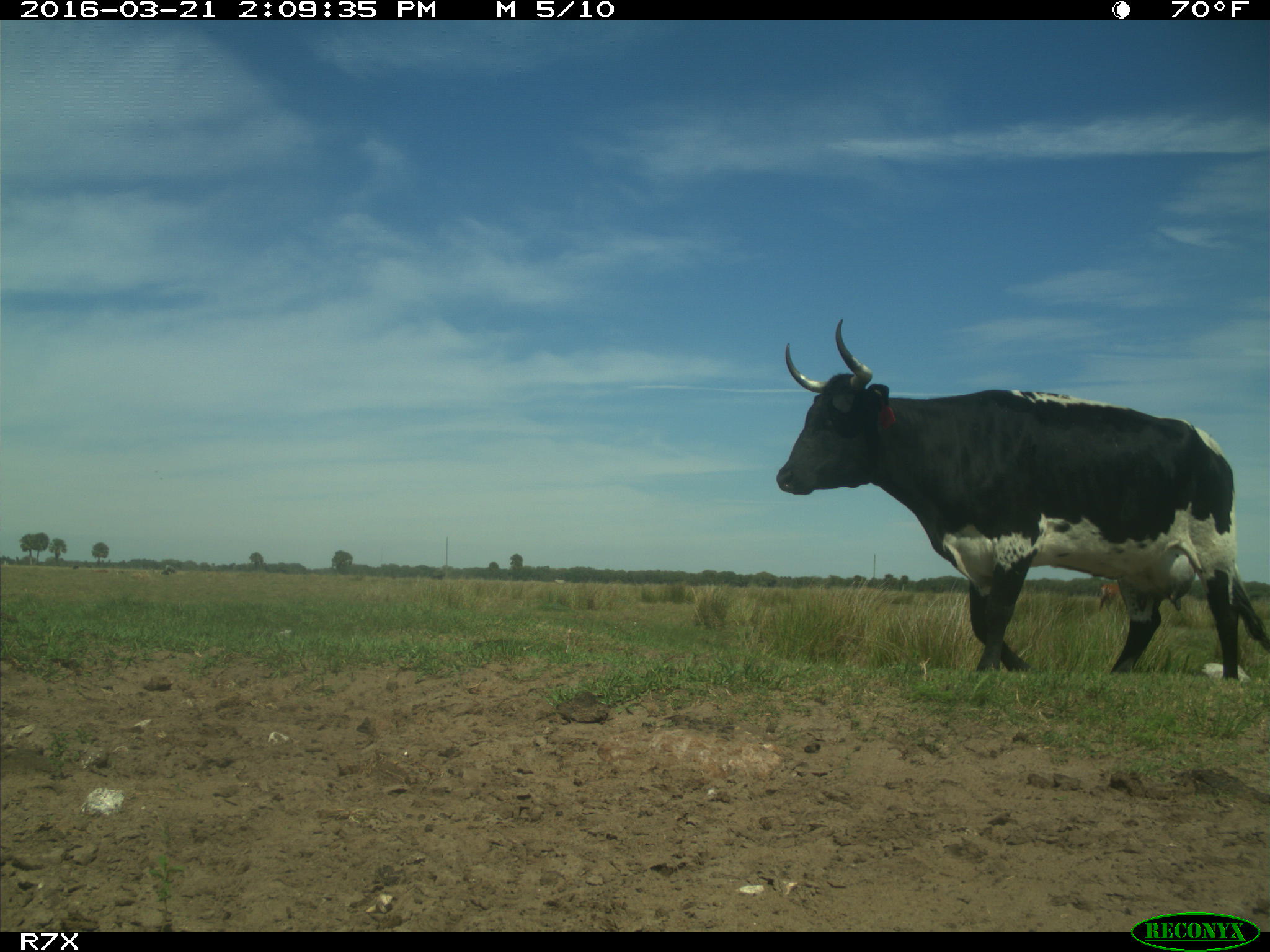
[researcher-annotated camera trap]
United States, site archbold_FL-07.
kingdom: Animalia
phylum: Chordata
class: Mammalia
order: Artiodactyla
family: Bovidae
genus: Bos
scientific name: Bos taurus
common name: domestic cow